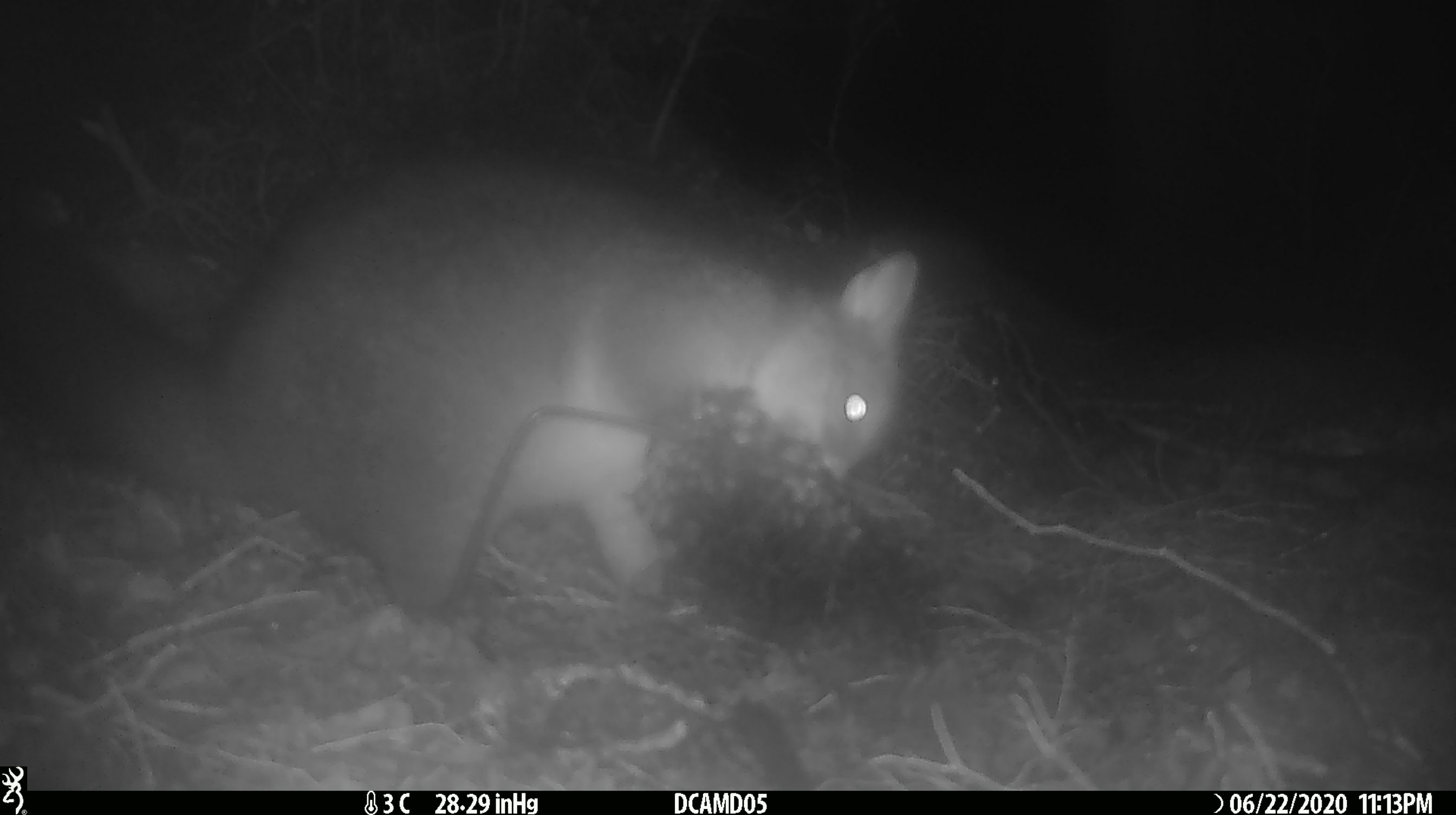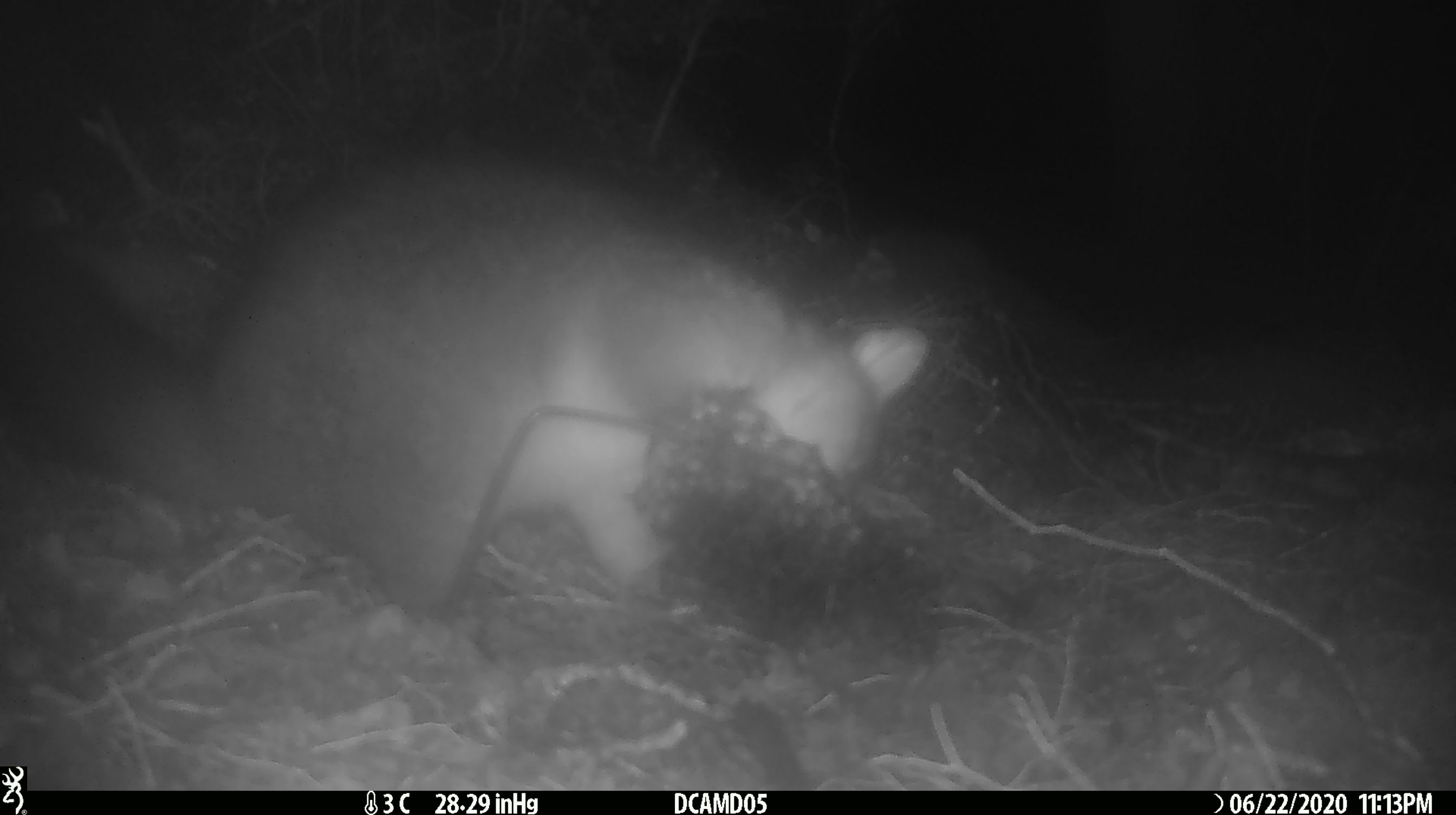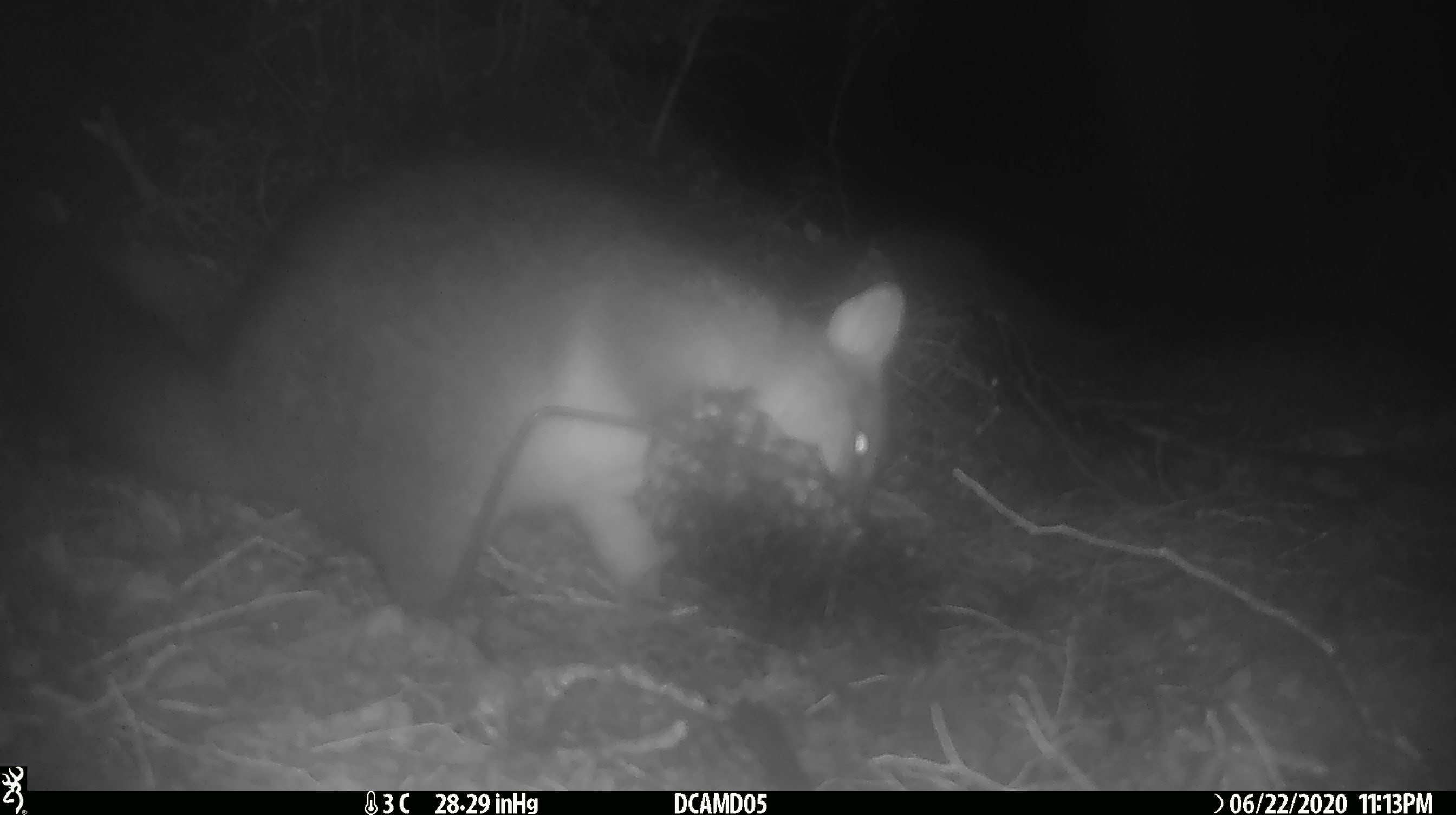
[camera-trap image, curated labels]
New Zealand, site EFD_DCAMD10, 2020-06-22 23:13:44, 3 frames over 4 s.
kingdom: Animalia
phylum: Chordata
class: Mammalia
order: Diprotodontia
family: Phalangeridae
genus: Trichosurus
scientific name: Trichosurus vulpecula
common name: common brushtail possum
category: possum